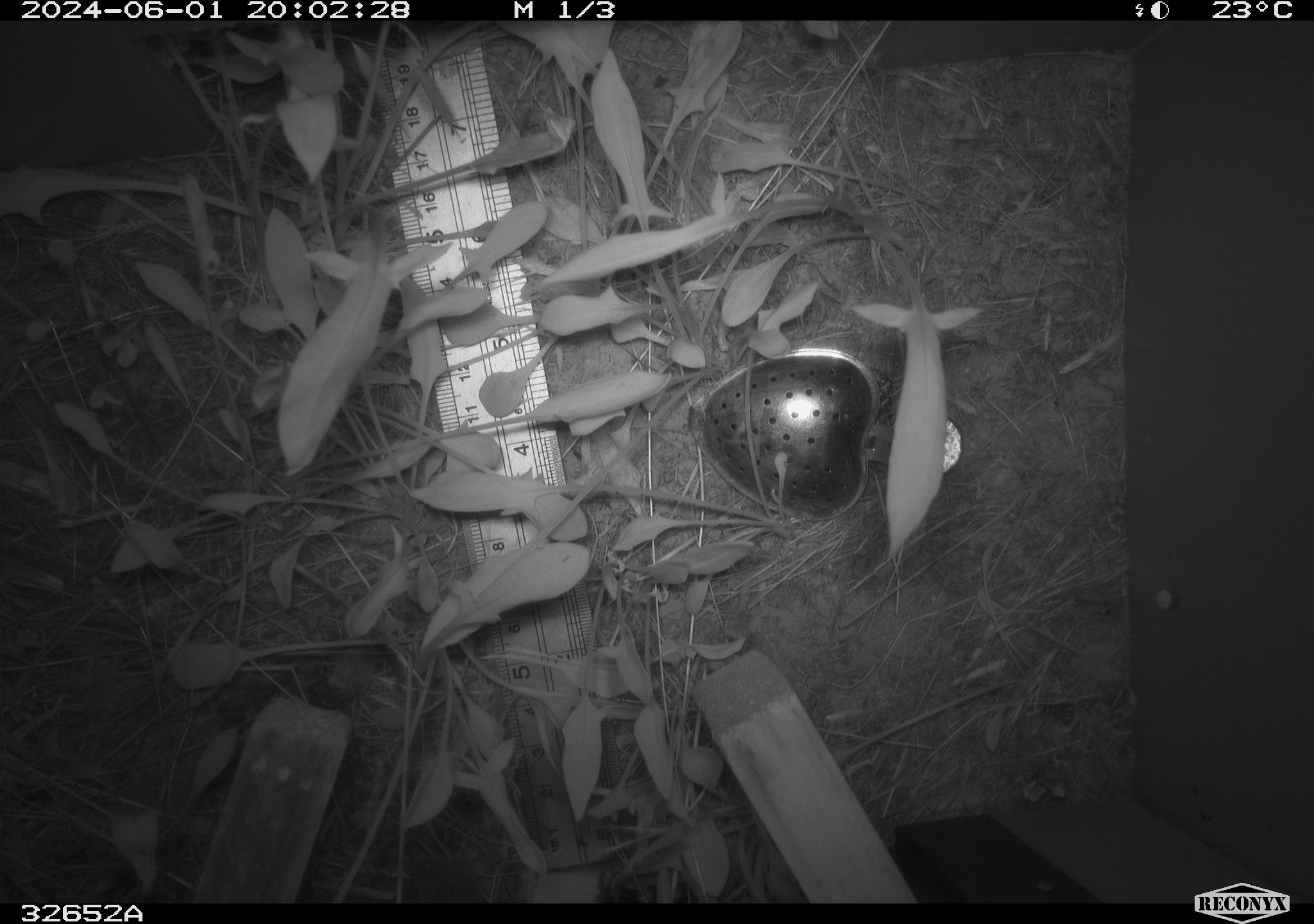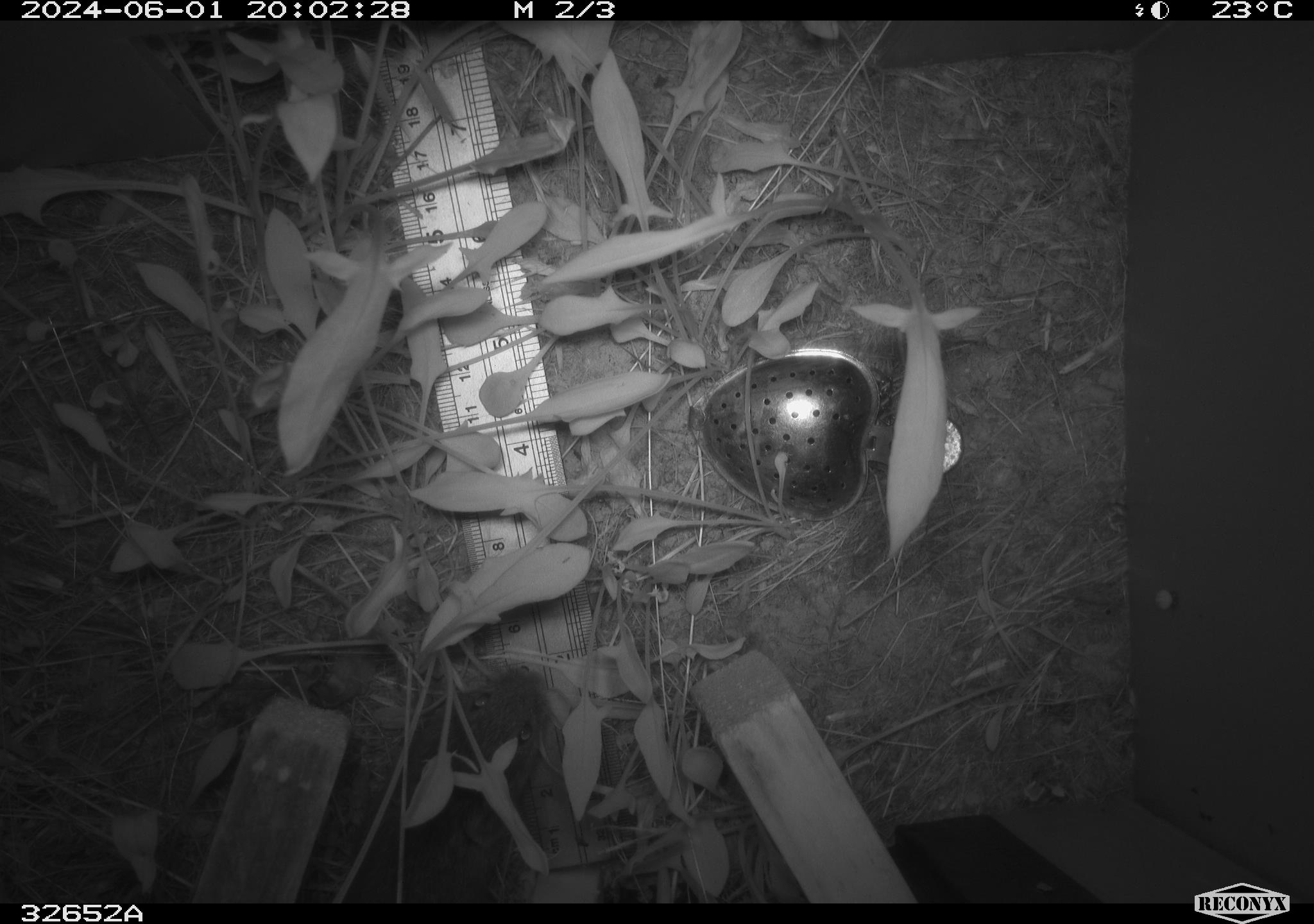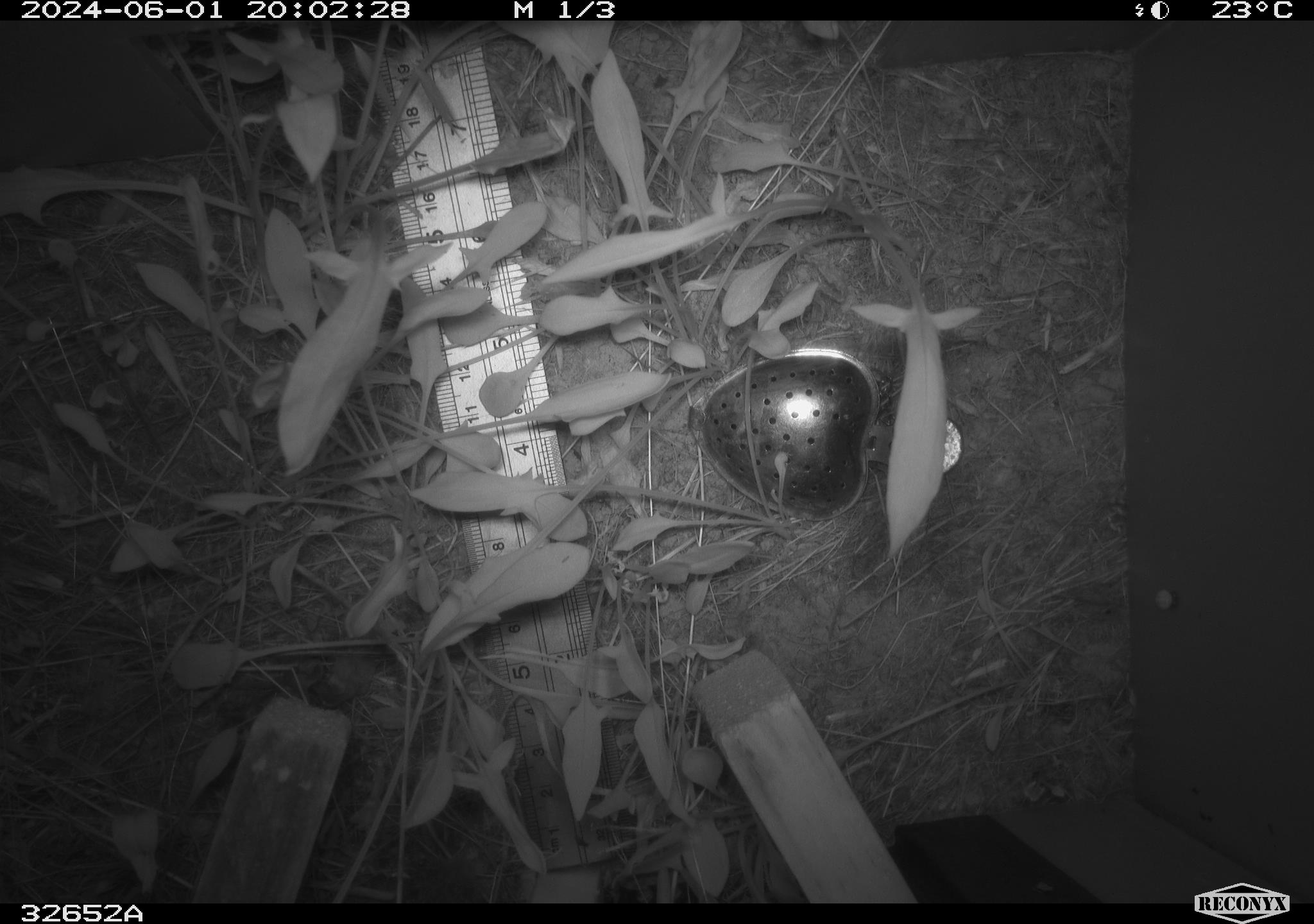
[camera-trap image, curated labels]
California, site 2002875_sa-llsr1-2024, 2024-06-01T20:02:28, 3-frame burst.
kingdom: Animalia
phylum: Chordata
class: Mammalia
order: Rodentia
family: Cricetidae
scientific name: Arvicolinae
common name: voles, lemmings, and muskrats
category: arvicolinae subfamily